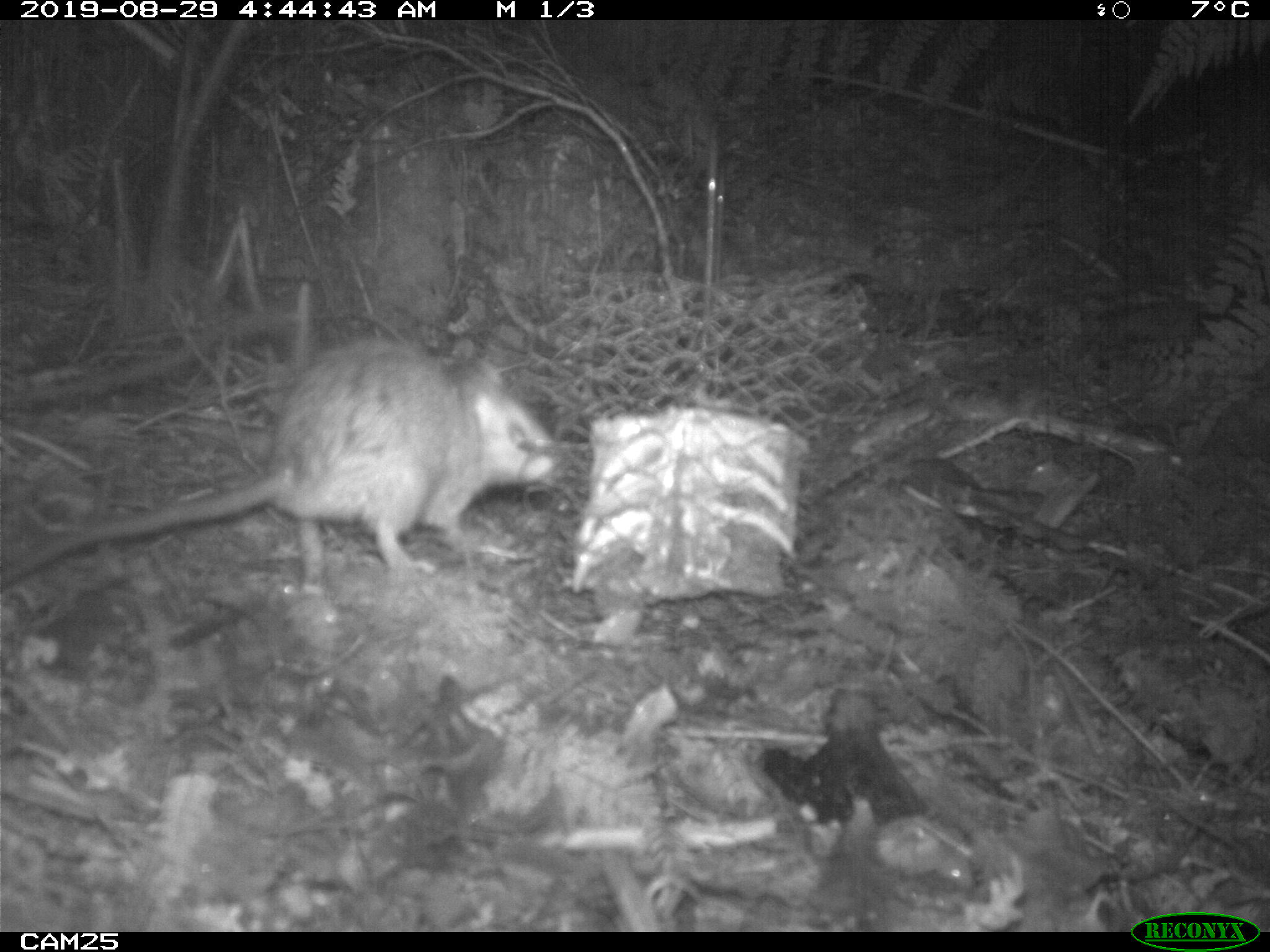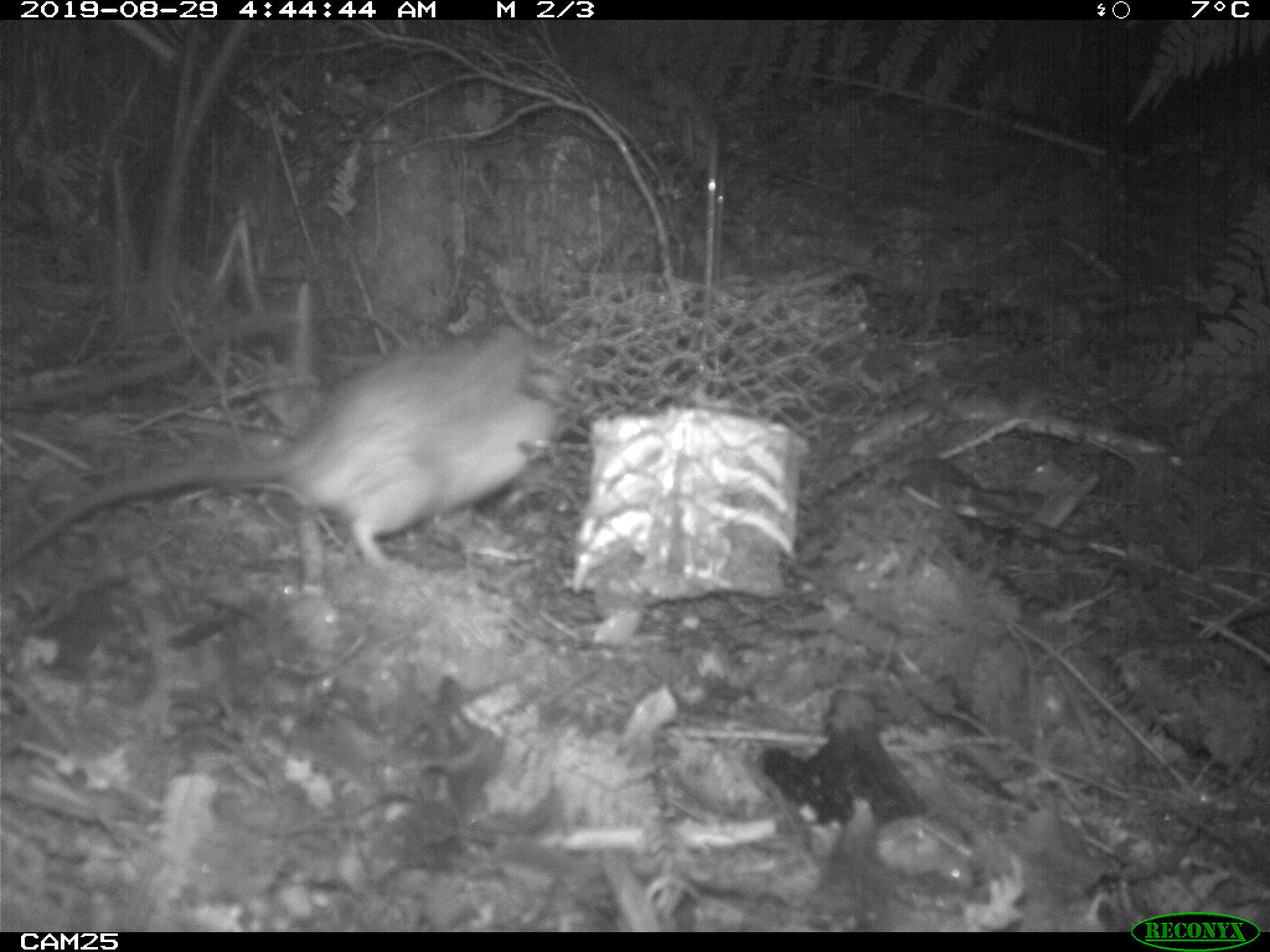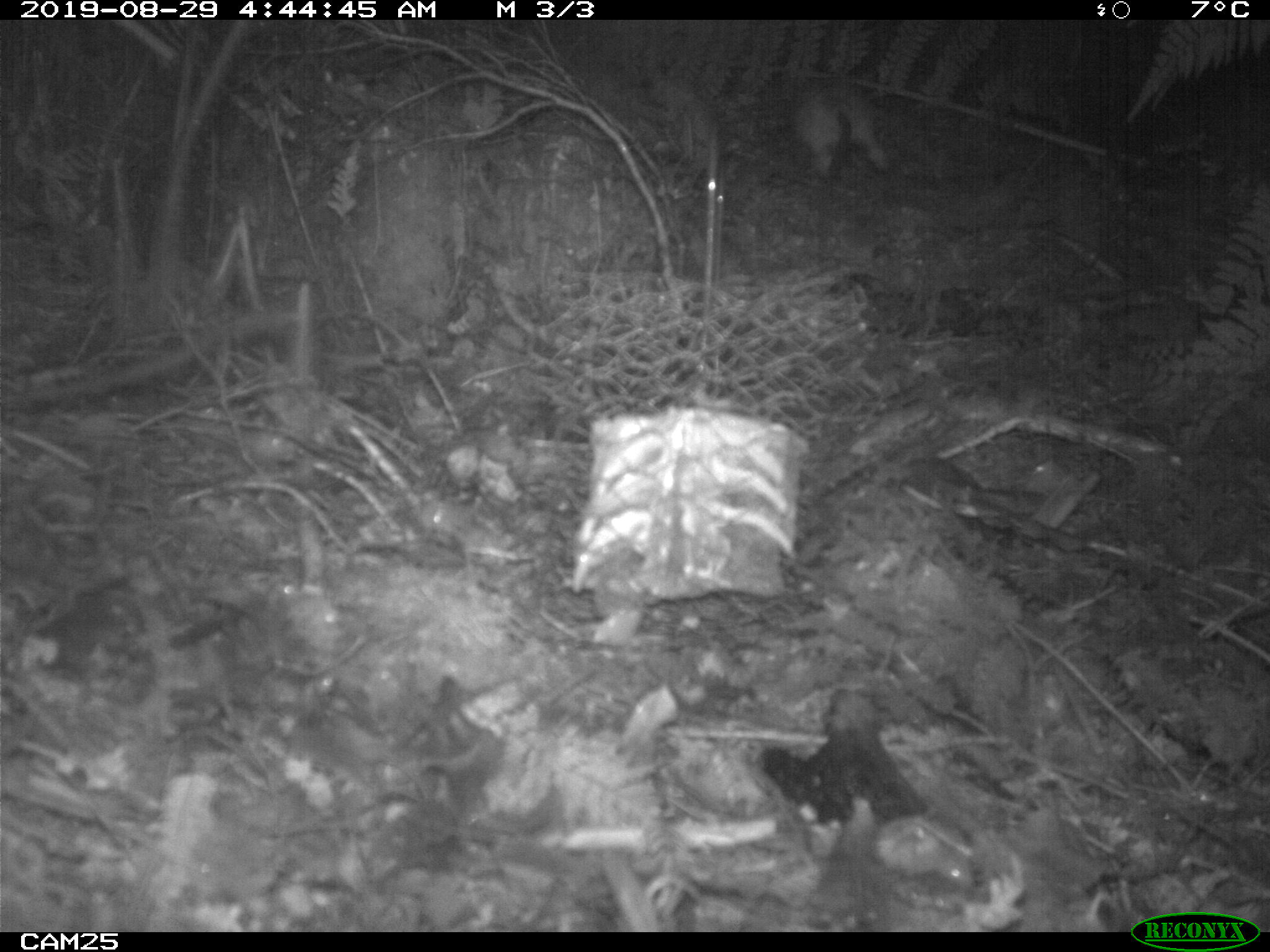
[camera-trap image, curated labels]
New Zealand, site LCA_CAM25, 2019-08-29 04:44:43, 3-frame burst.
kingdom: Animalia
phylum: Chordata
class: Mammalia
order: Rodentia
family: Muridae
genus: Rattus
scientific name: Rattus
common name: rat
Rat (Rattus).